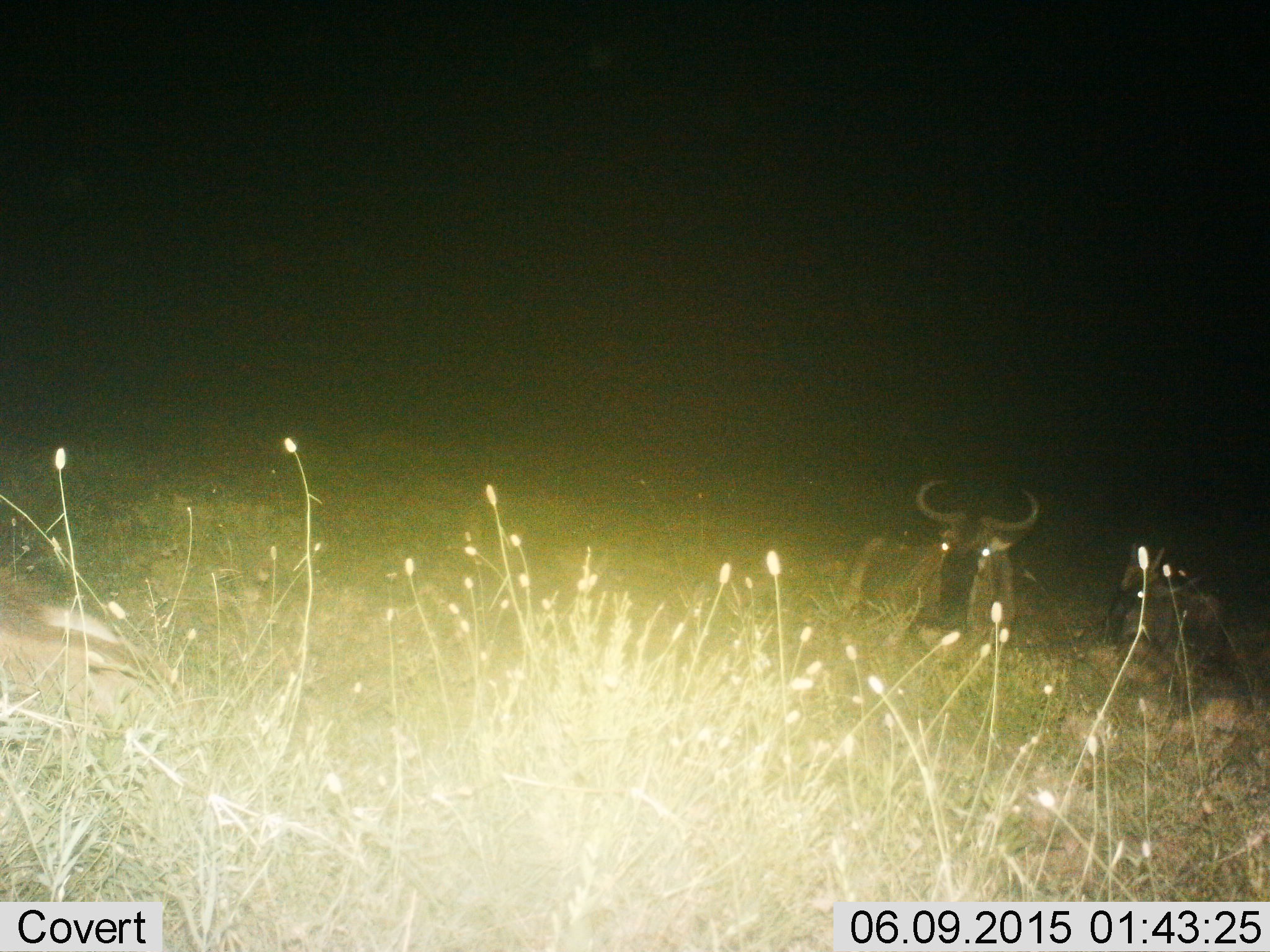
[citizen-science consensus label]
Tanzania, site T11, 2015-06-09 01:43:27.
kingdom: Animalia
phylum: Chordata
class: Mammalia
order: Artiodactyla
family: Bovidae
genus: Connochaetes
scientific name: Connochaetes taurinus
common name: blue wildebeest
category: wildebeest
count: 2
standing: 30%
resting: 70%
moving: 10%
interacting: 0%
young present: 10%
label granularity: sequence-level